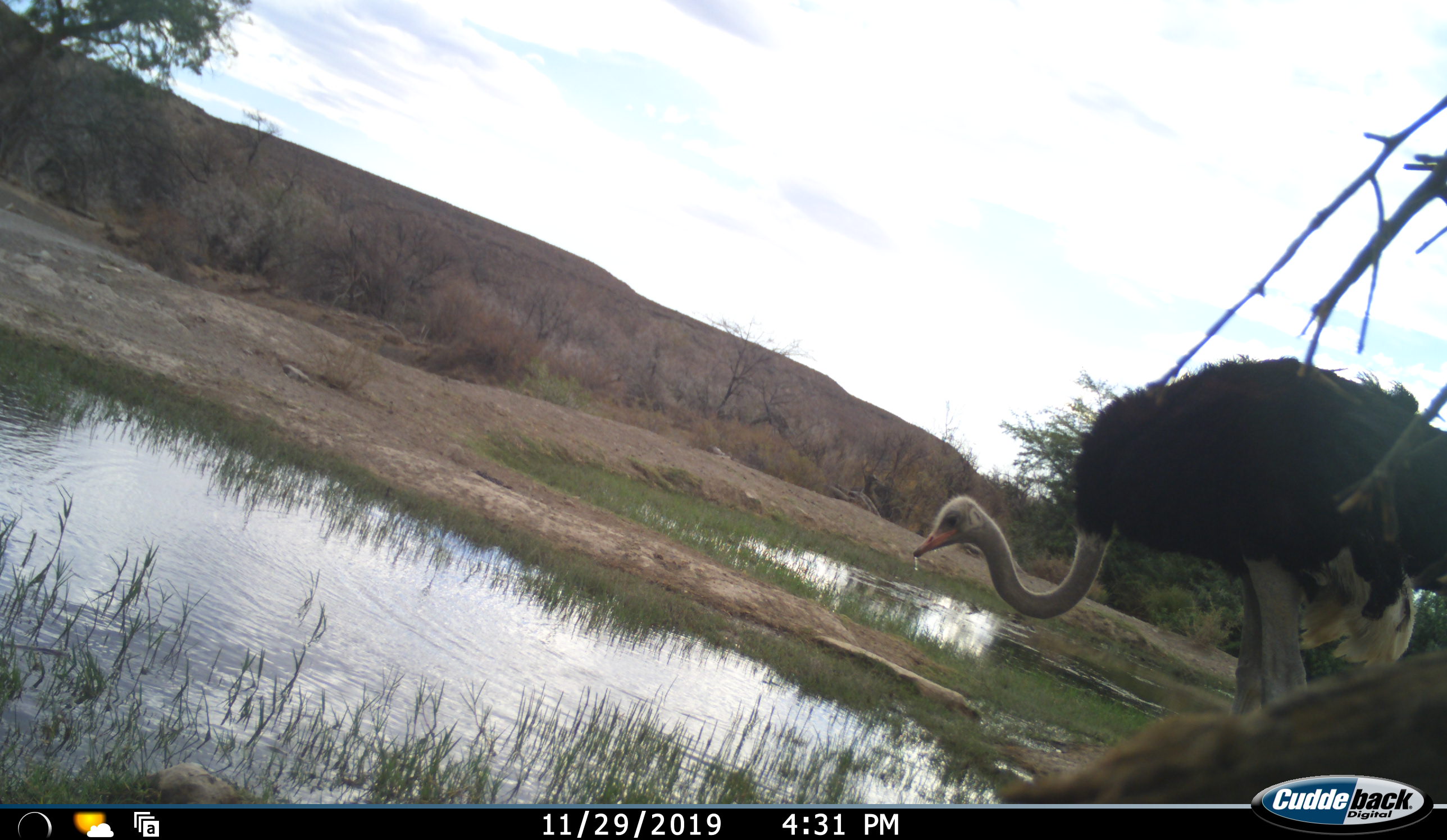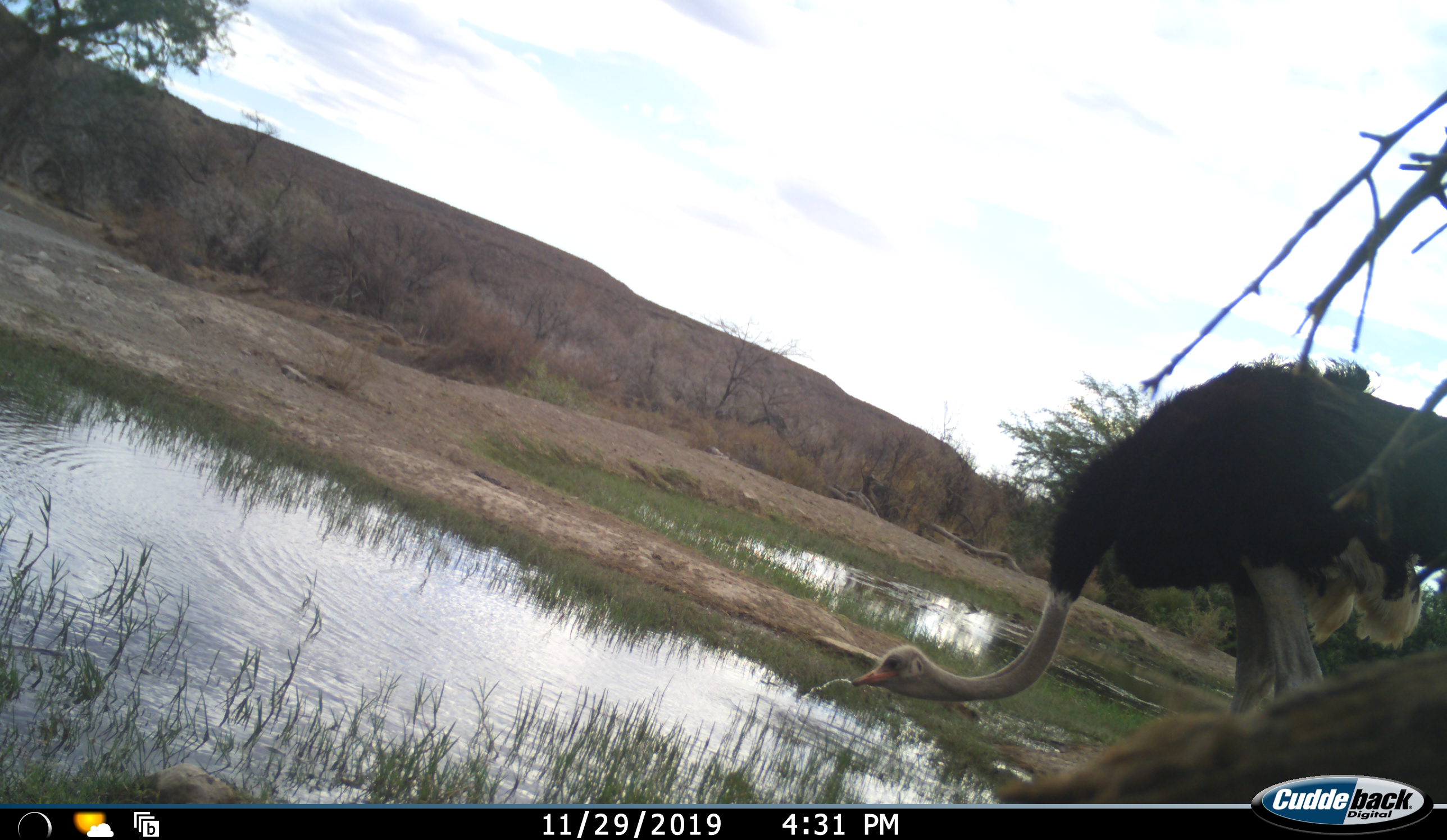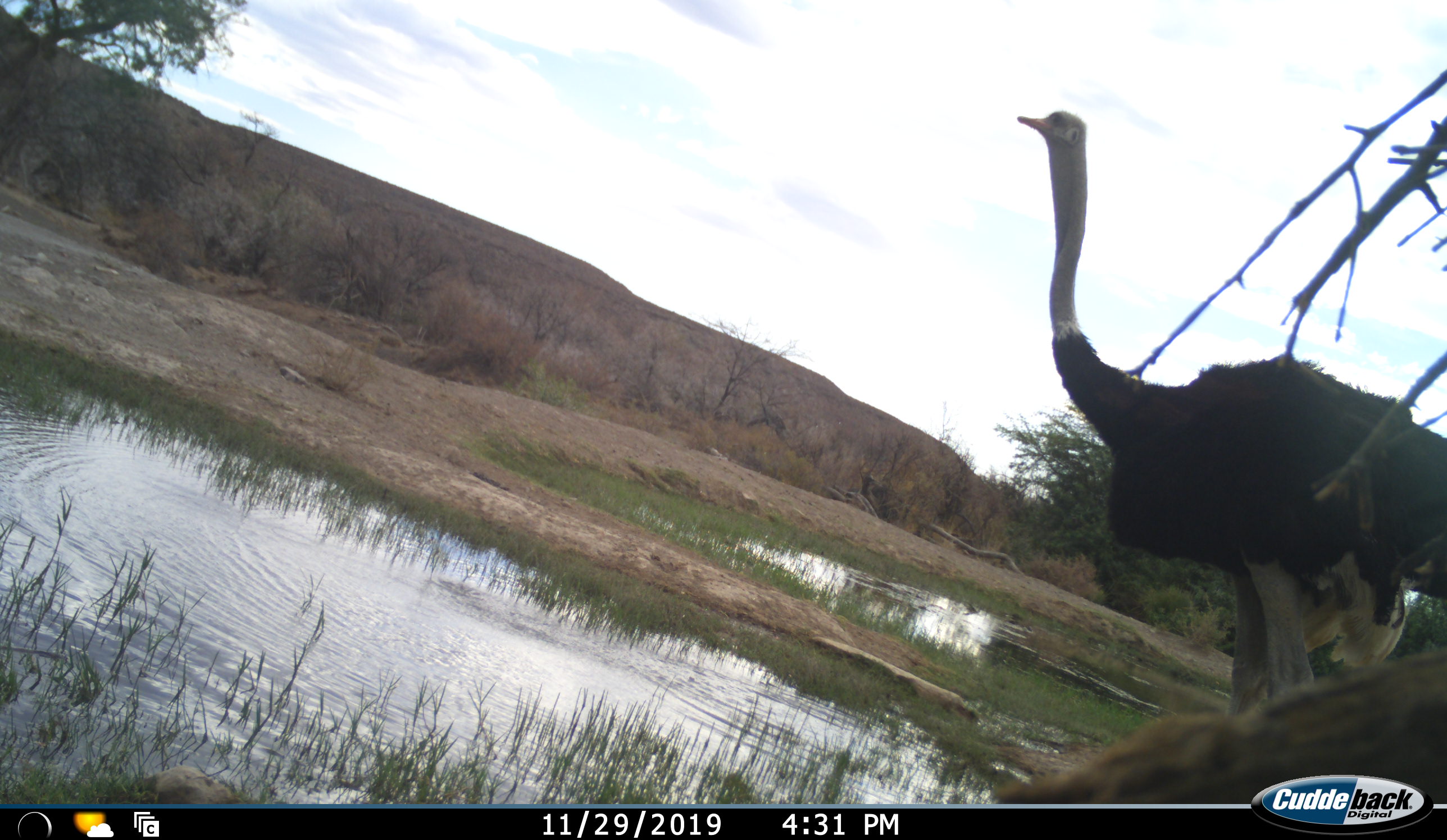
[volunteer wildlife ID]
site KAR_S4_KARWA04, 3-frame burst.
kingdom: Animalia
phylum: Chordata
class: Aves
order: Struthioniformes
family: Struthionidae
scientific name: Struthionidae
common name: ostrich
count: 1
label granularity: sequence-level